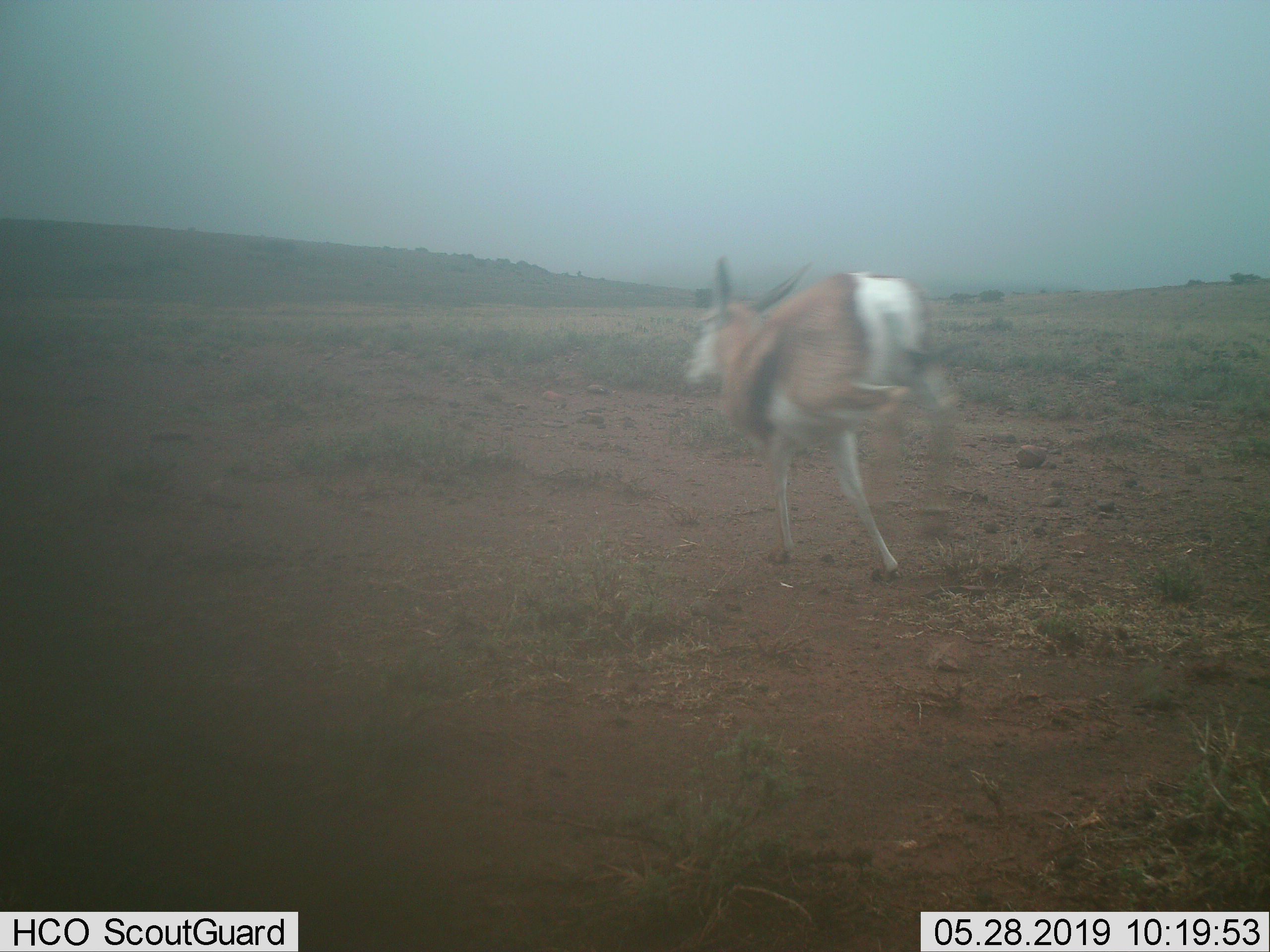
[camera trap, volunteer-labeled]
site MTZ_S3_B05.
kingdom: Animalia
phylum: Chordata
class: Mammalia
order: Artiodactyla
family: Bovidae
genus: Antidorcas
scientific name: Antidorcas marsupialis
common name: springbok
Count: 1.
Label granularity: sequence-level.